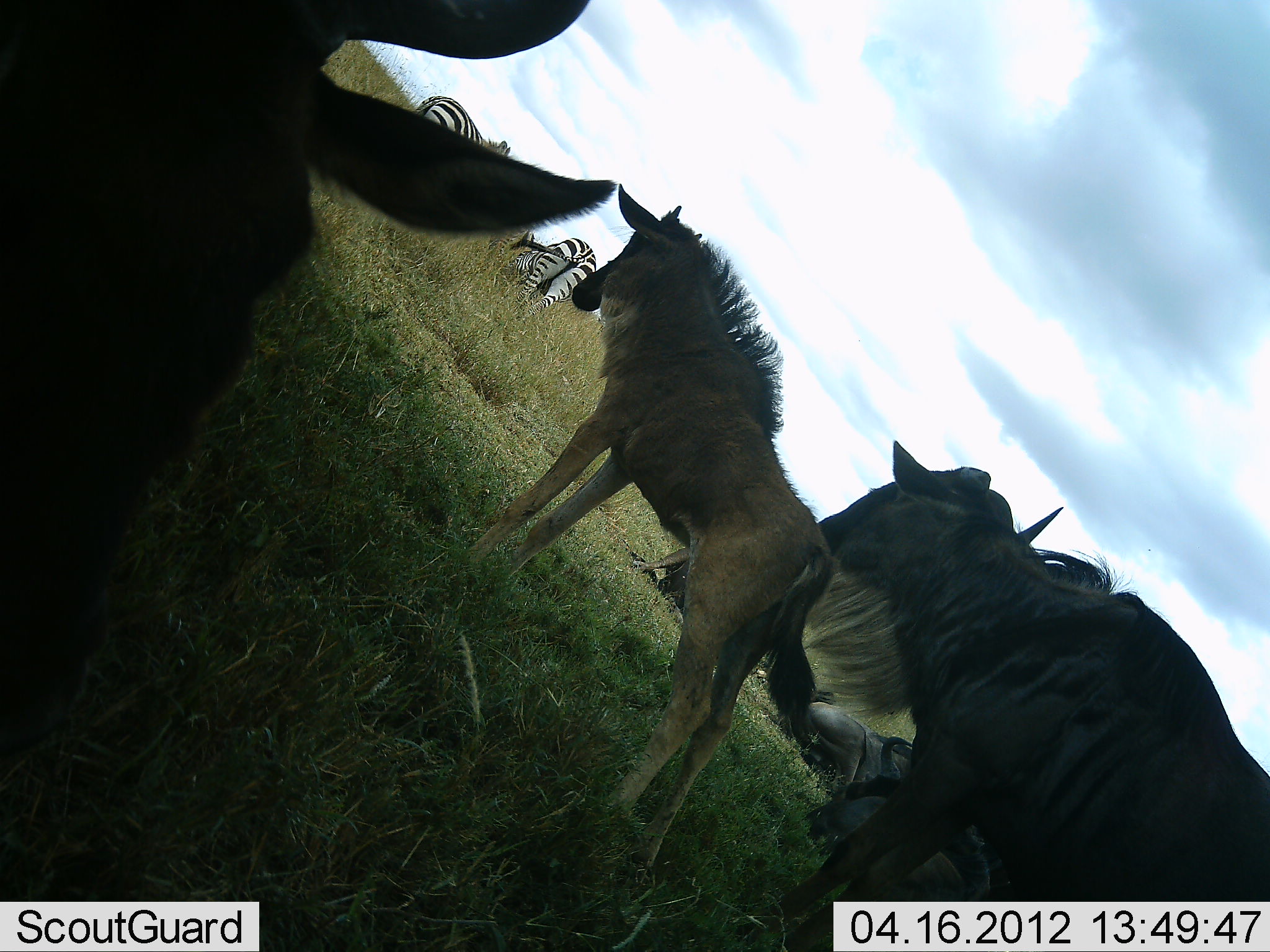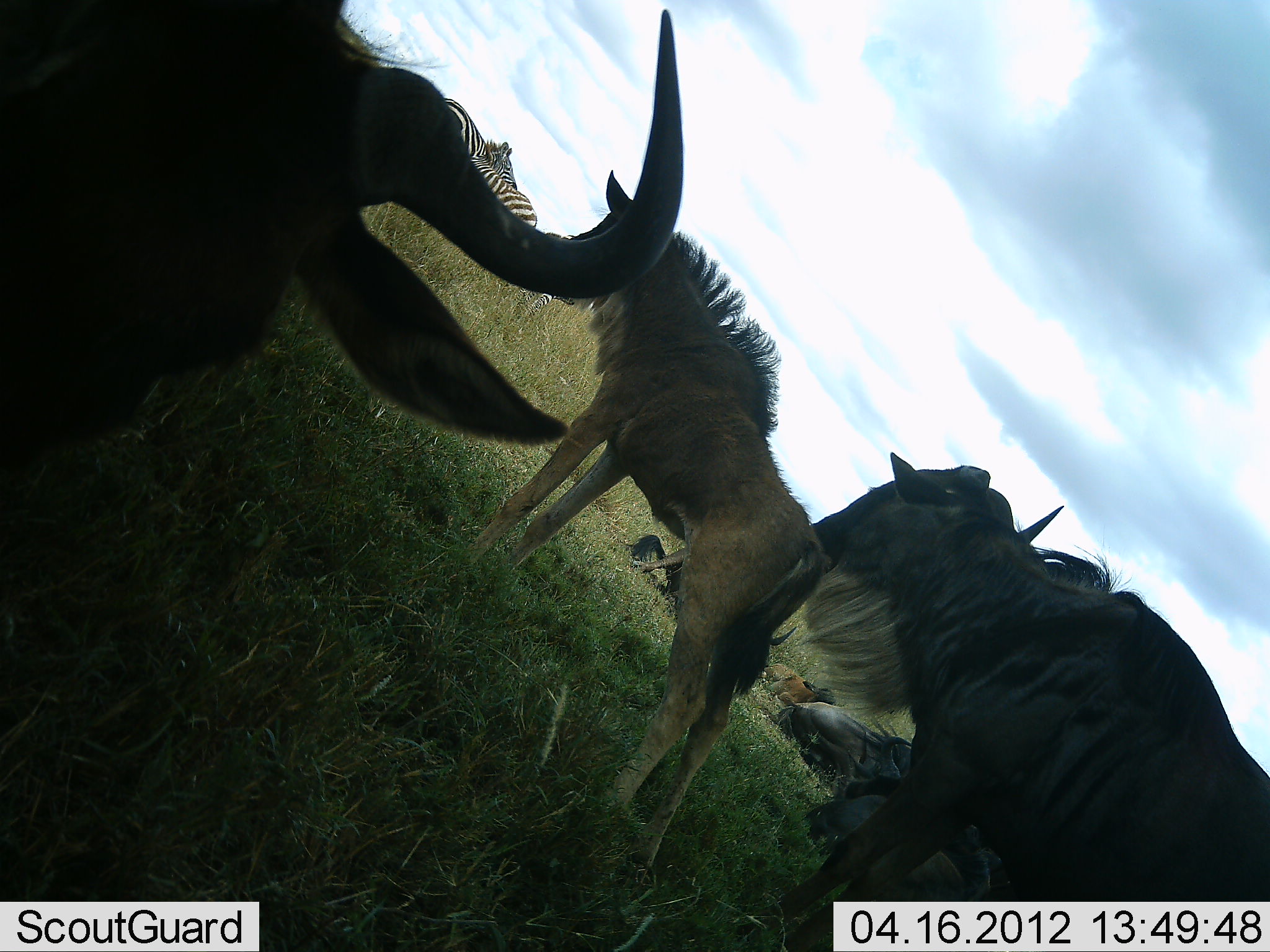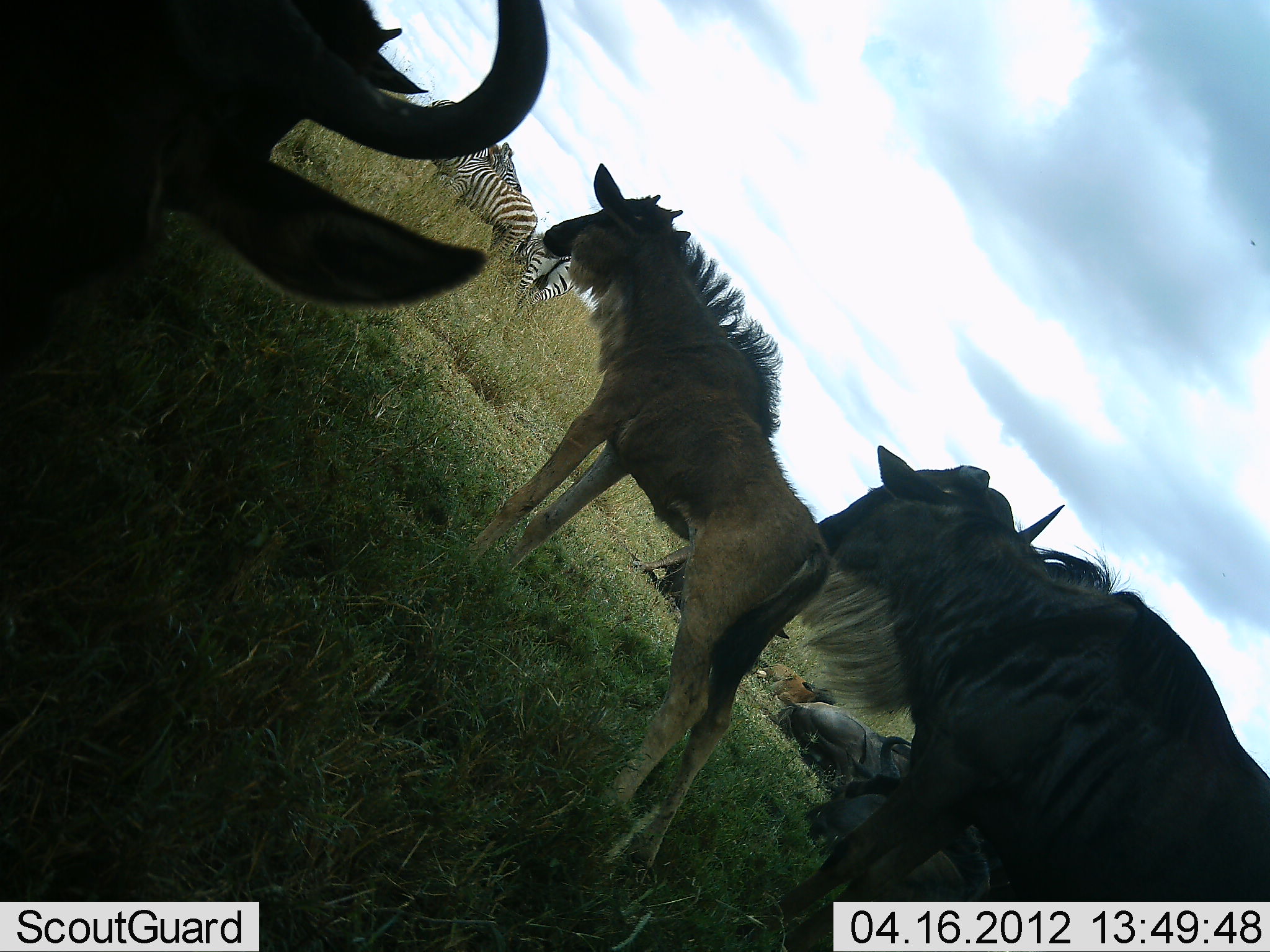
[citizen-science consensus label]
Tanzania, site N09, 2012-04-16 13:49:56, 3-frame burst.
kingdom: Animalia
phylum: Chordata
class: Mammalia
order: Artiodactyla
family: Bovidae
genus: Connochaetes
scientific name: Connochaetes taurinus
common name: blue wildebeest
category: wildebeest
Wildebeest (blue wildebeest) (Connochaetes taurinus), count 6. Behavior (volunteer vote fractions): standing 94%, resting 88%, moving 12%, interacting 12%. Young present (vote fraction): 71%. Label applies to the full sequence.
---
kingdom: Animalia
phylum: Chordata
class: Mammalia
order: Perissodactyla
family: Equidae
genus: Equus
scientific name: Equus quagga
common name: plains zebra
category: zebra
Zebra (plains zebra) (Equus quagga), count 3. Behavior (volunteer vote fractions): standing 85%, resting 8%, moving 8%, interacting 15%. Young present (vote fraction): 8%. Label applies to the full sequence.